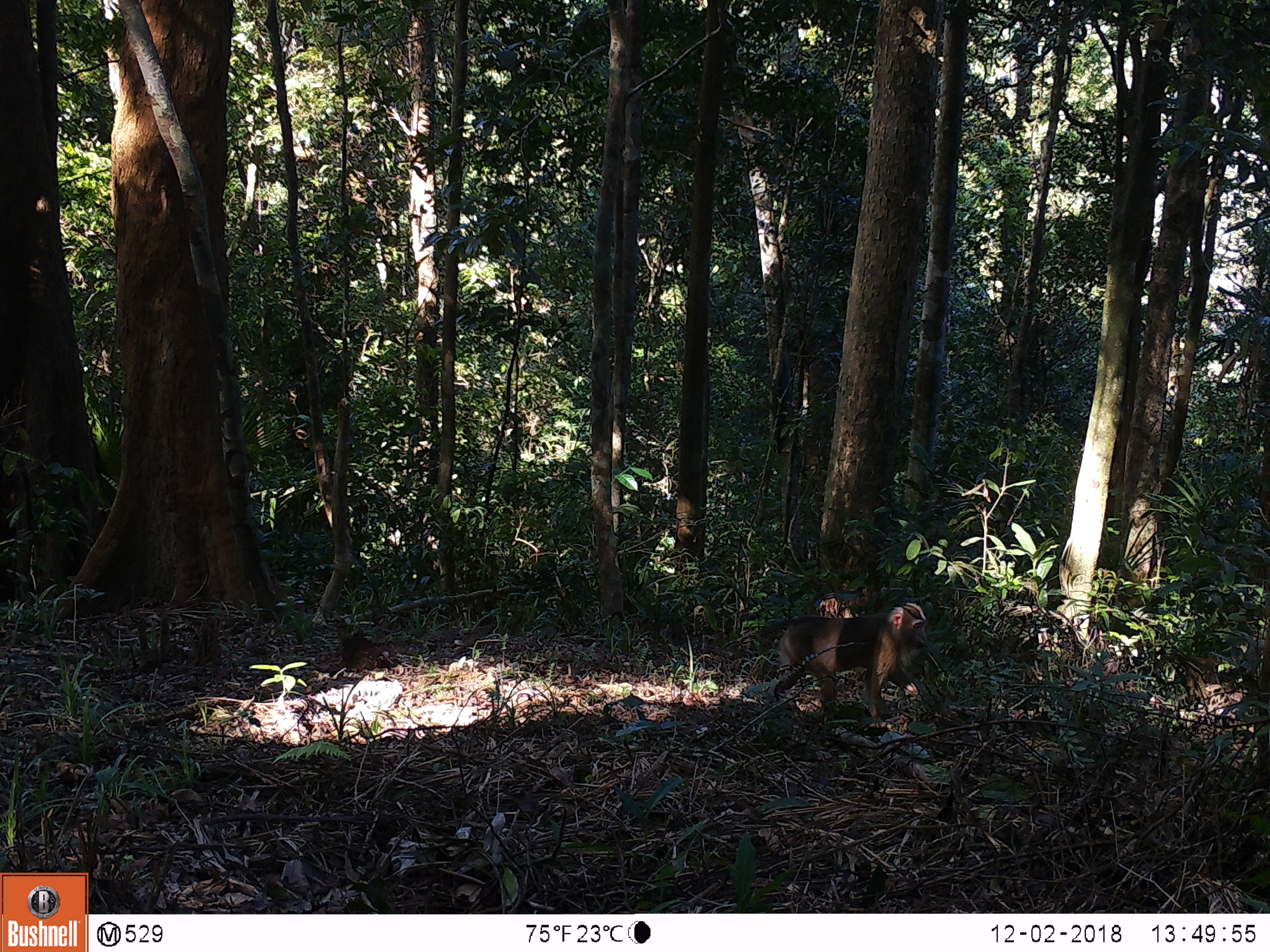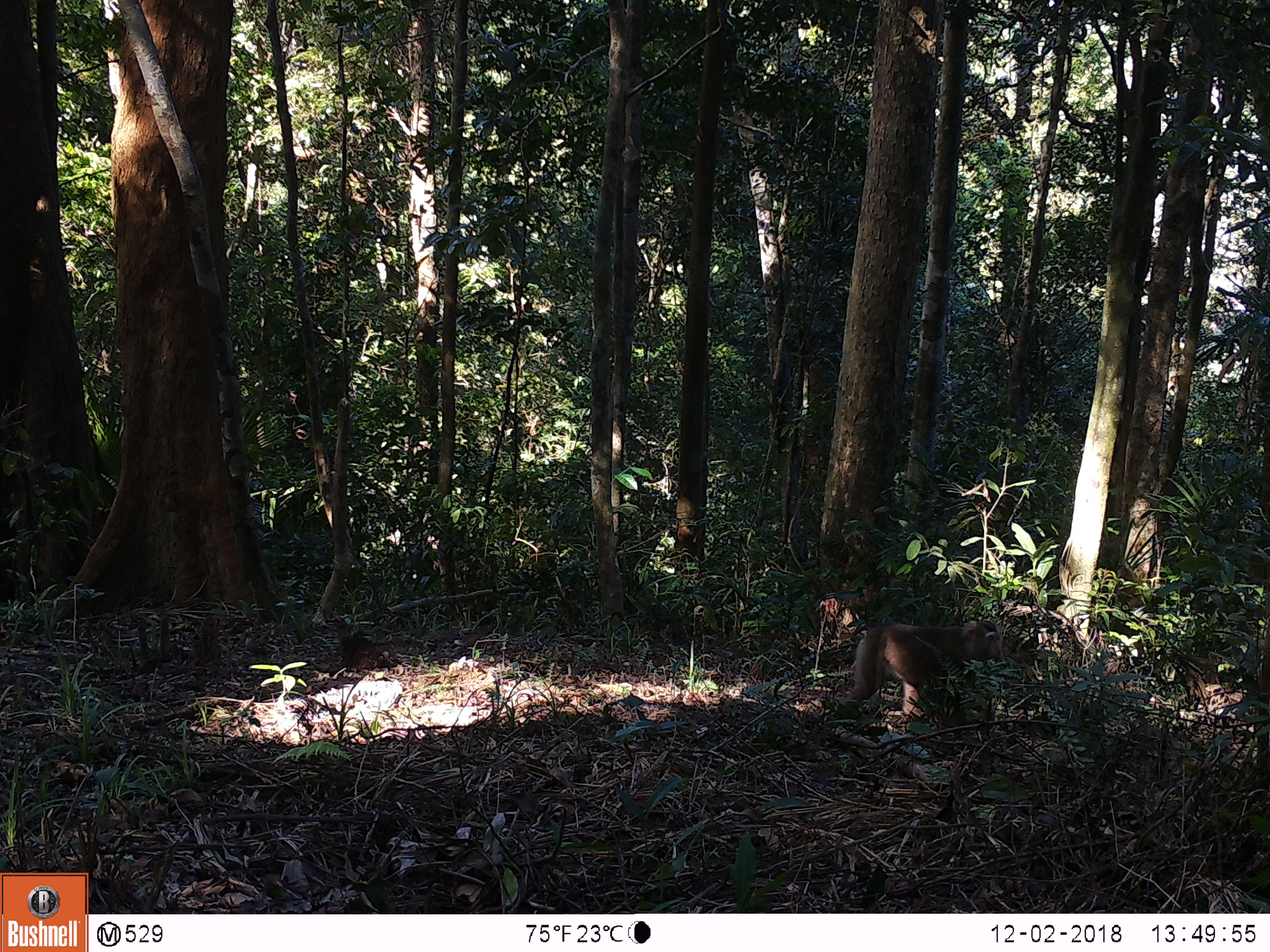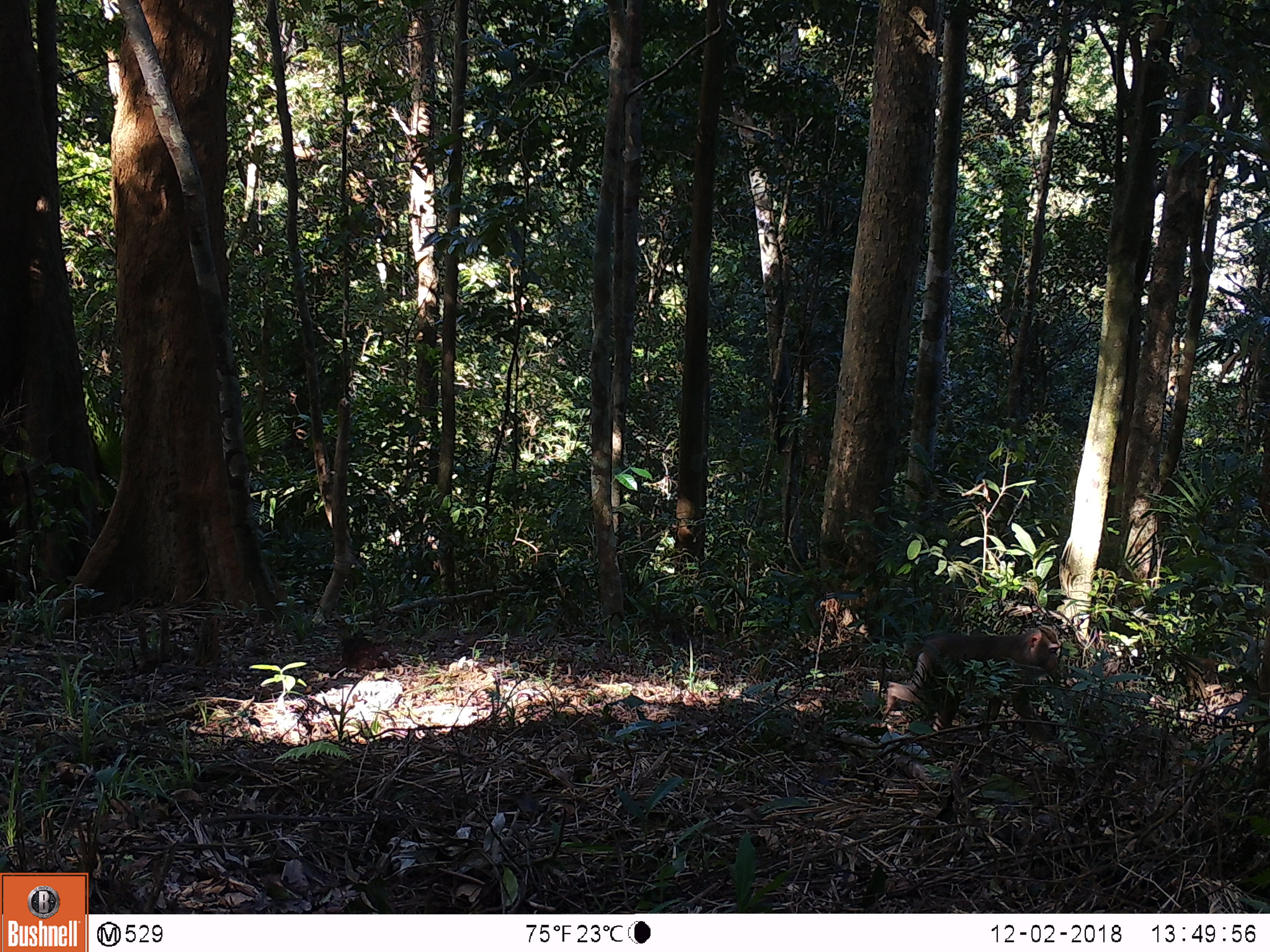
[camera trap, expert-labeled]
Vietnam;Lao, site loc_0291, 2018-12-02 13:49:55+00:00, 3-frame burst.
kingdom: Animalia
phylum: Chordata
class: Mammalia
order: Primates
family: Cercopithecidae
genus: Macaca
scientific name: Macaca nemestrina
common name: pig-tailed macaque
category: pig tailed macaque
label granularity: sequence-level